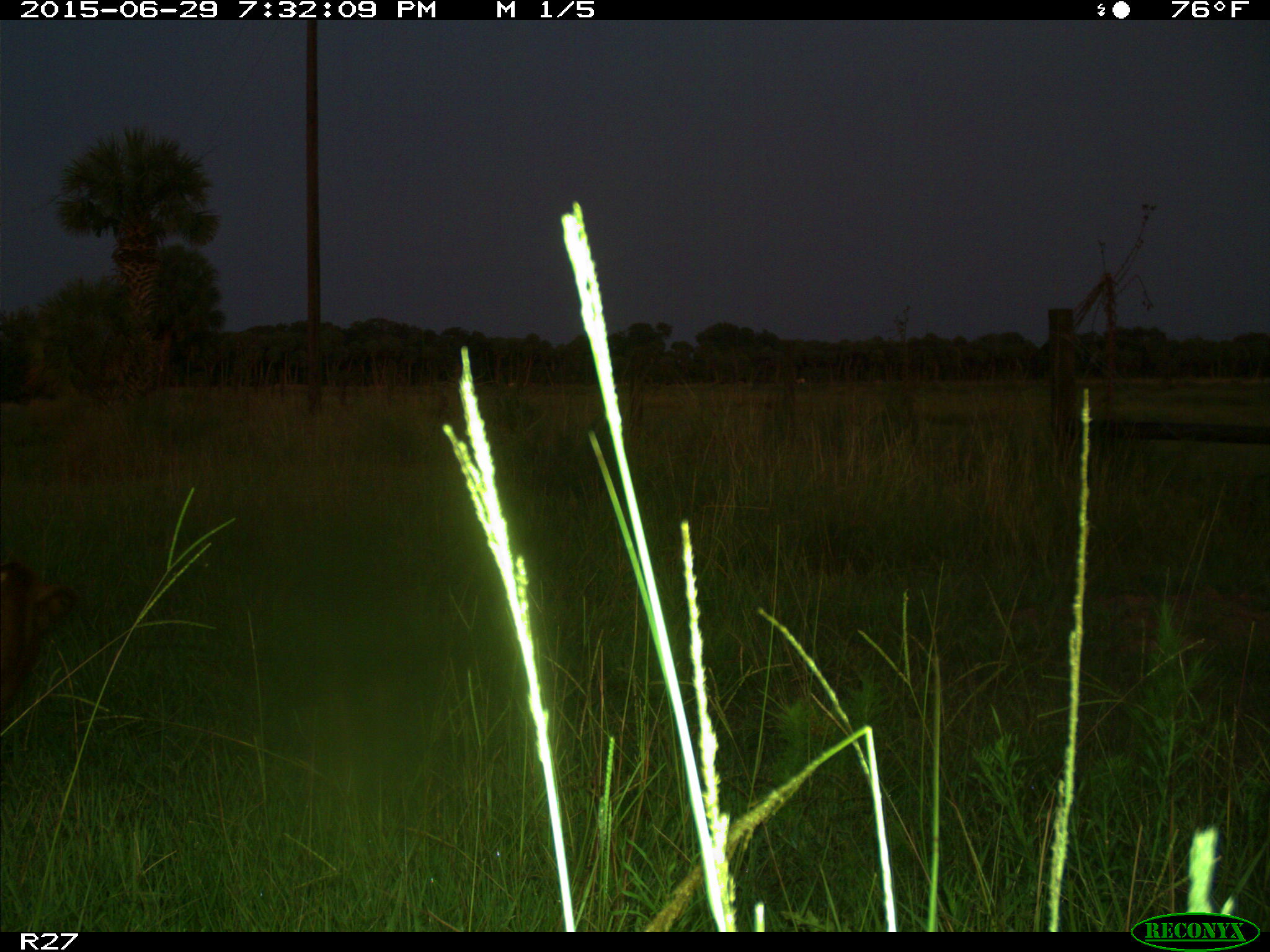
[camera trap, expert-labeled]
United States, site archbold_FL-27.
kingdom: Animalia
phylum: Chordata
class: Mammalia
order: Artiodactyla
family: Bovidae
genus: Bos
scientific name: Bos taurus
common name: domestic cow